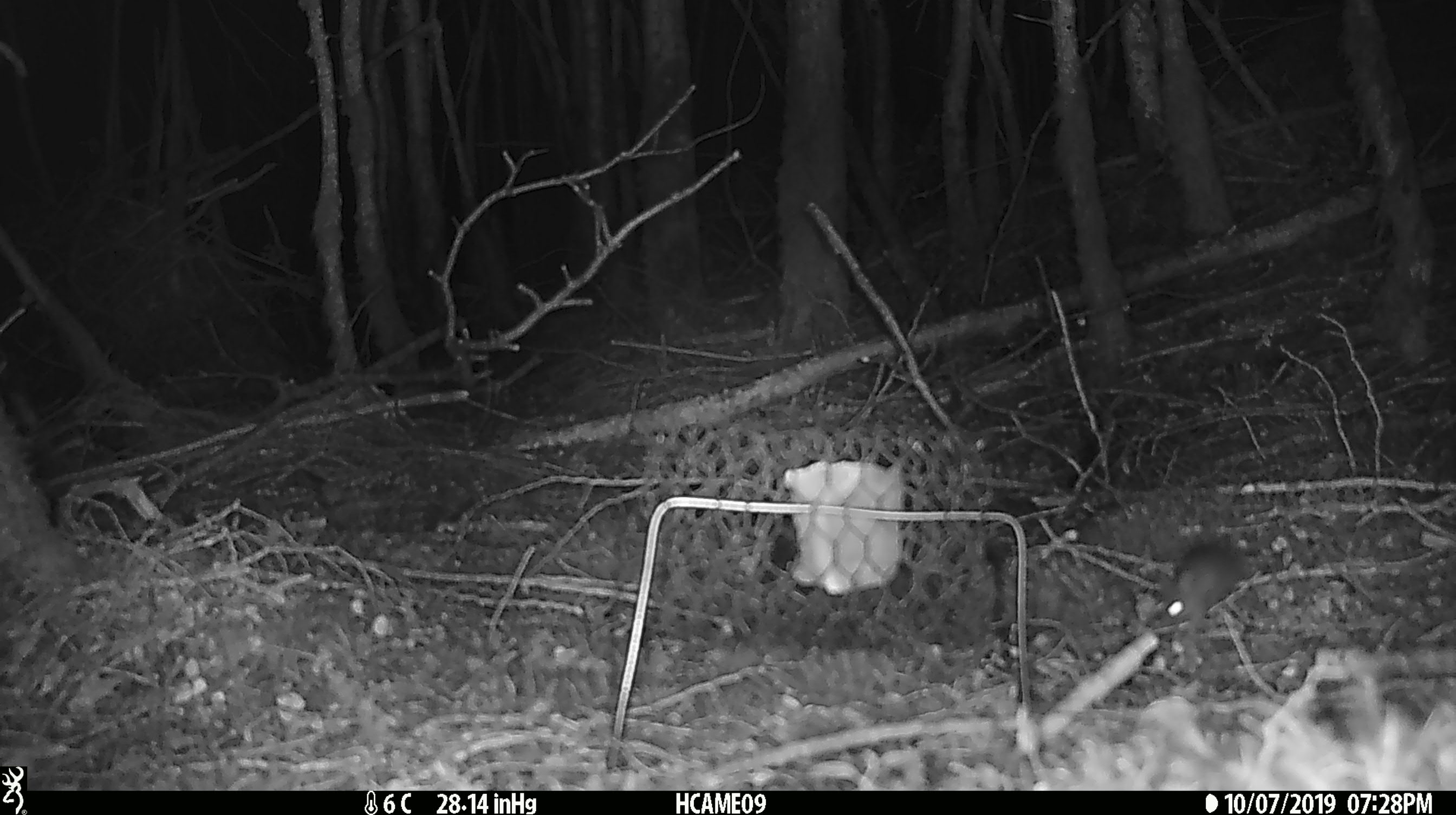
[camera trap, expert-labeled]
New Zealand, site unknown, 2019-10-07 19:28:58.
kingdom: Animalia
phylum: Chordata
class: Mammalia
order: Rodentia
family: Muridae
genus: Mus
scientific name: Mus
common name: mouse